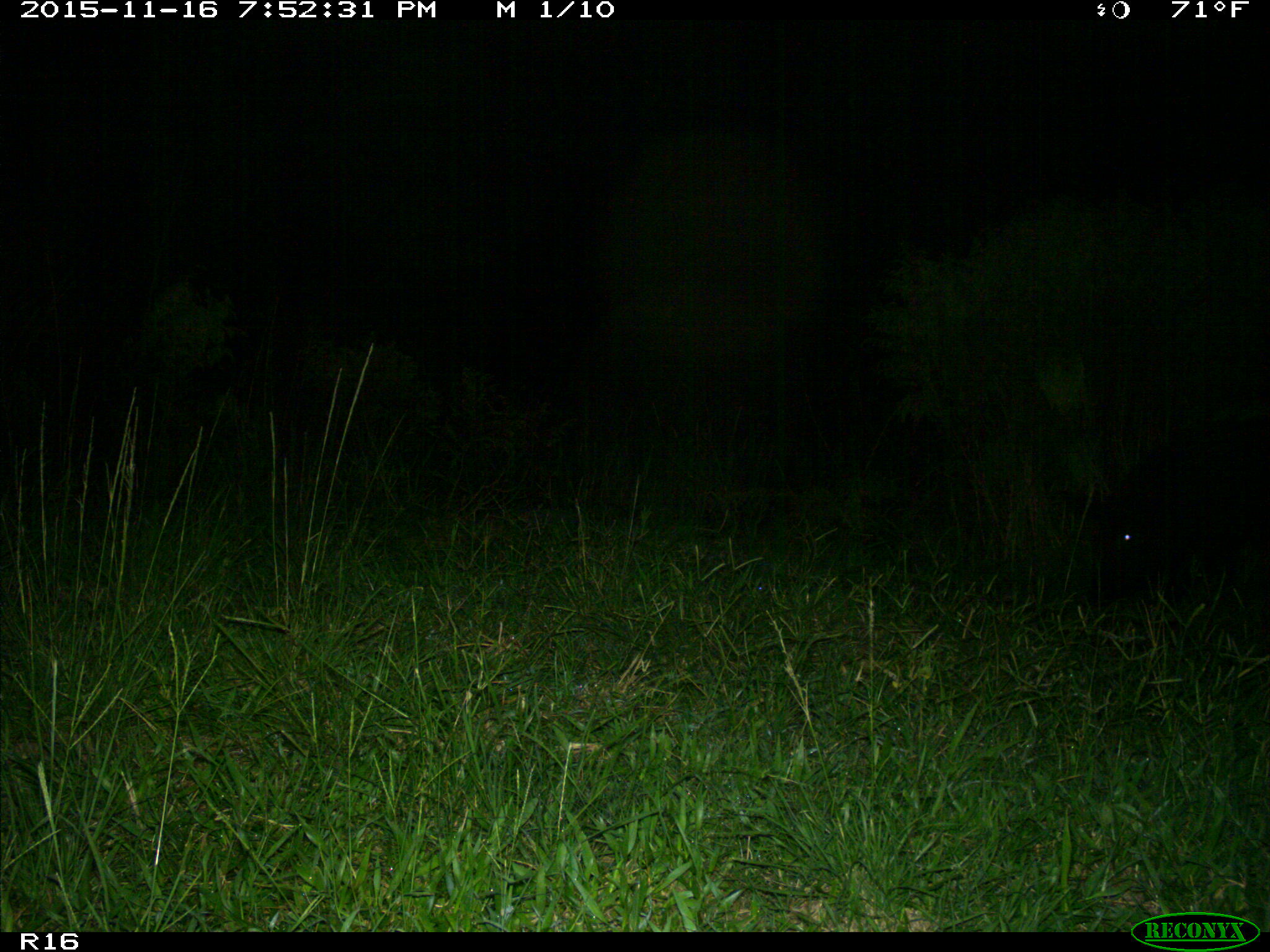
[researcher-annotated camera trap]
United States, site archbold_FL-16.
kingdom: Animalia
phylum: Chordata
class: Mammalia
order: Artiodactyla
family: Suidae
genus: Sus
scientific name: Sus scrofa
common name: wild boar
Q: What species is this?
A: Sus scrofa (wild boar).